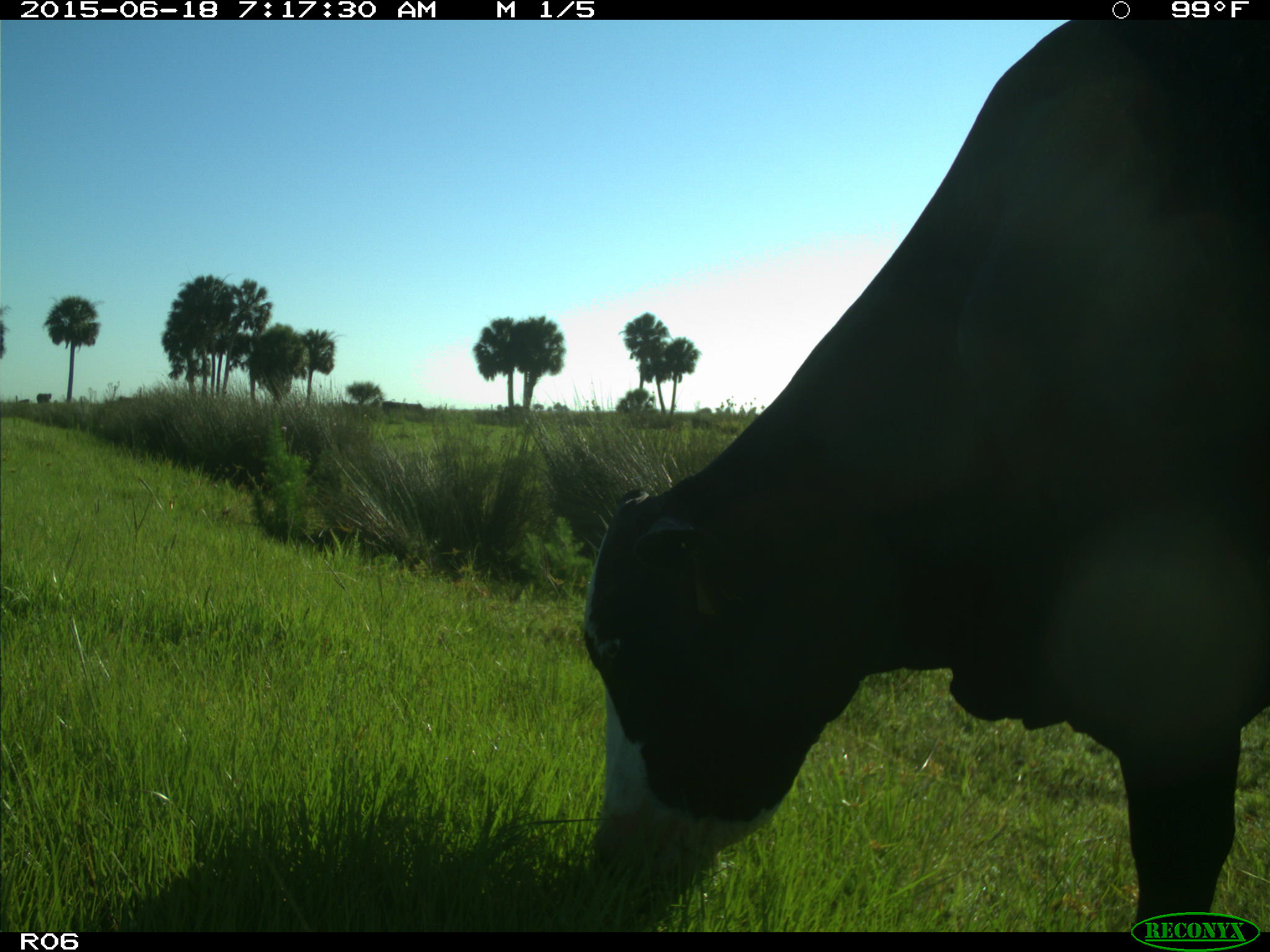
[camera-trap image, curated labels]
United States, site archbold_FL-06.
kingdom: Animalia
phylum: Chordata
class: Mammalia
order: Artiodactyla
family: Bovidae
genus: Bos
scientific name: Bos taurus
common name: domestic cow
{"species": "Bos taurus (domestic cow)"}